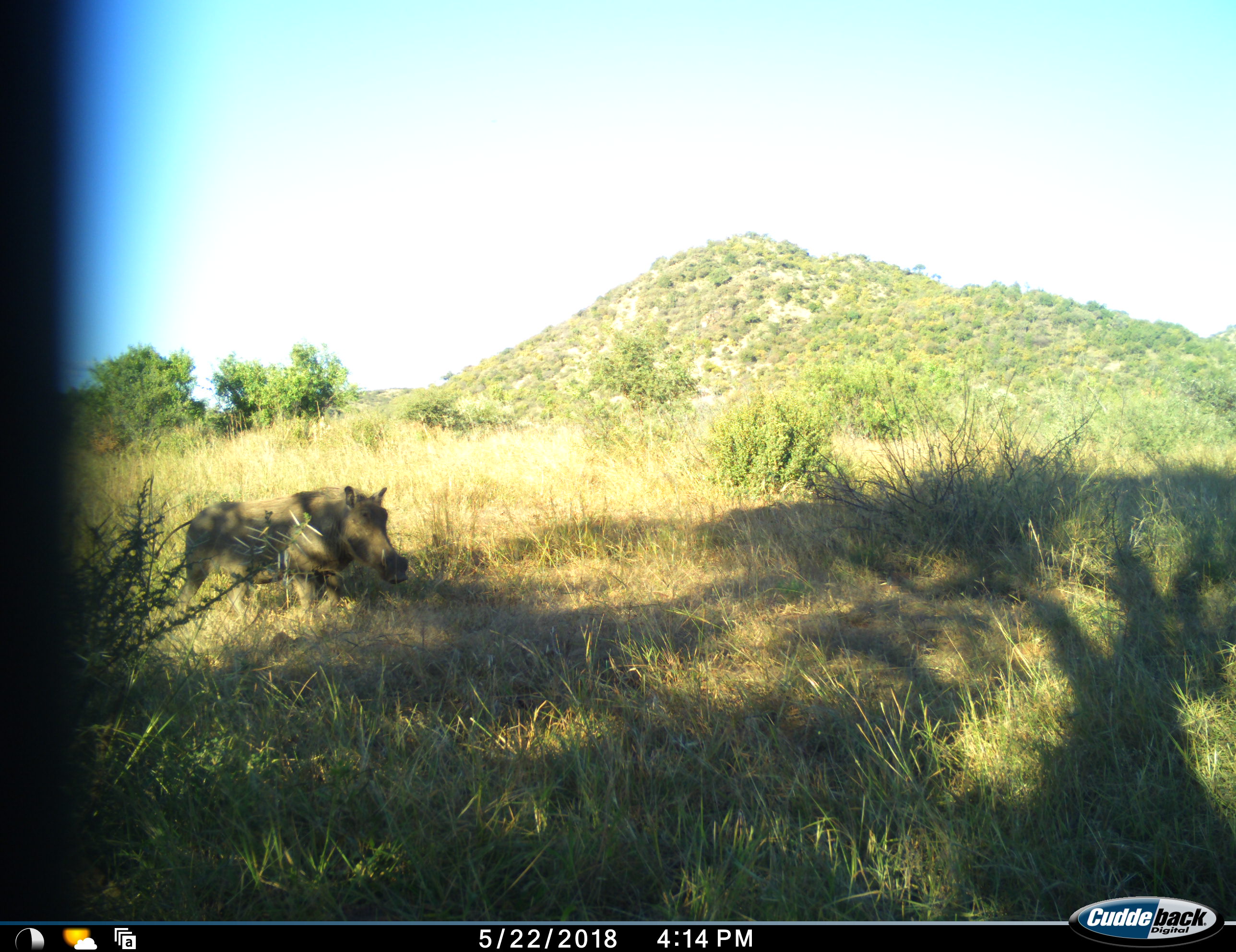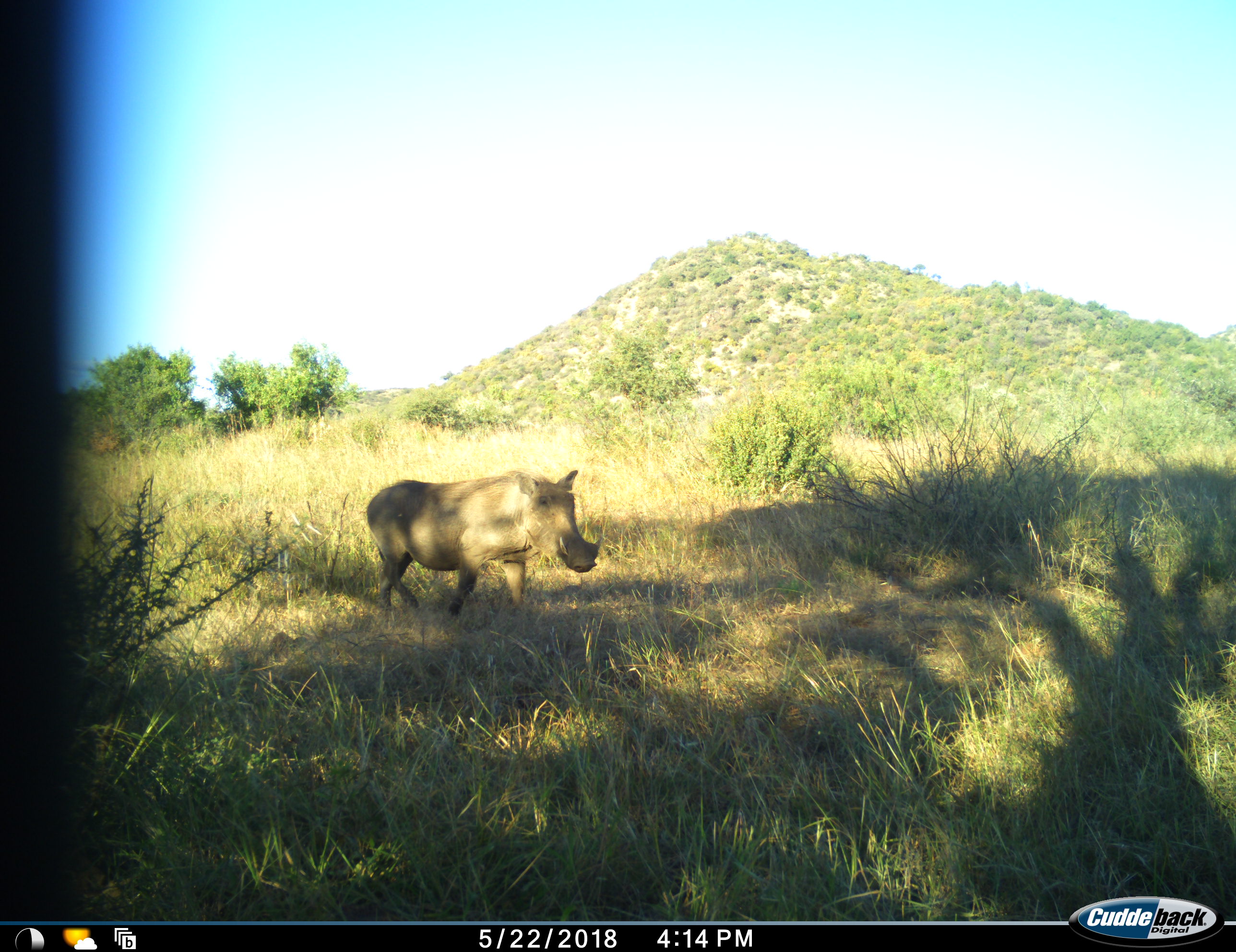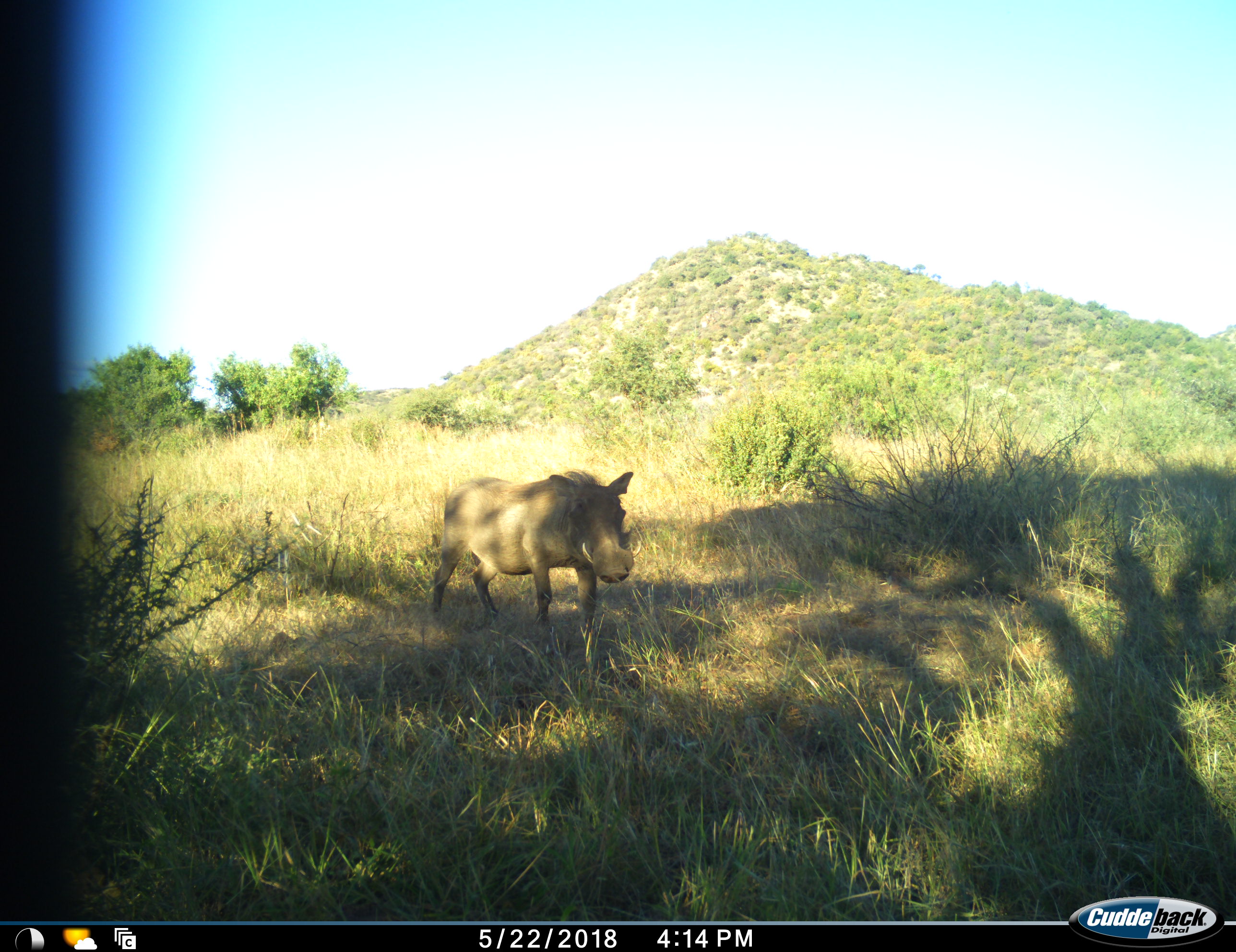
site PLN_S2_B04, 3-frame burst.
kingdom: Animalia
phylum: Chordata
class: Mammalia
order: Artiodactyla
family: Suidae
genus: Phacochoerus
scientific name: Phacochoerus africanus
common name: warthog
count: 1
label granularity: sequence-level